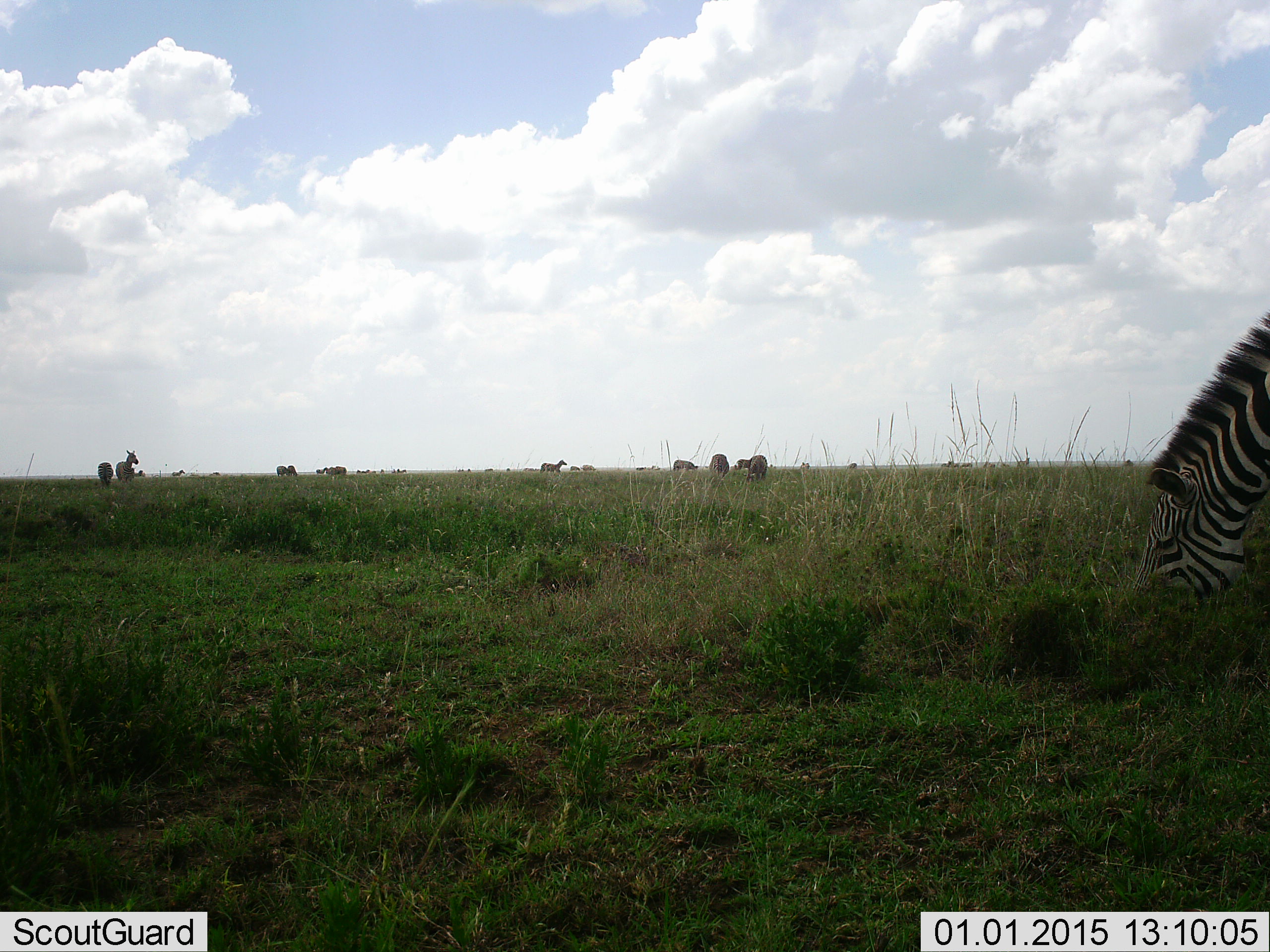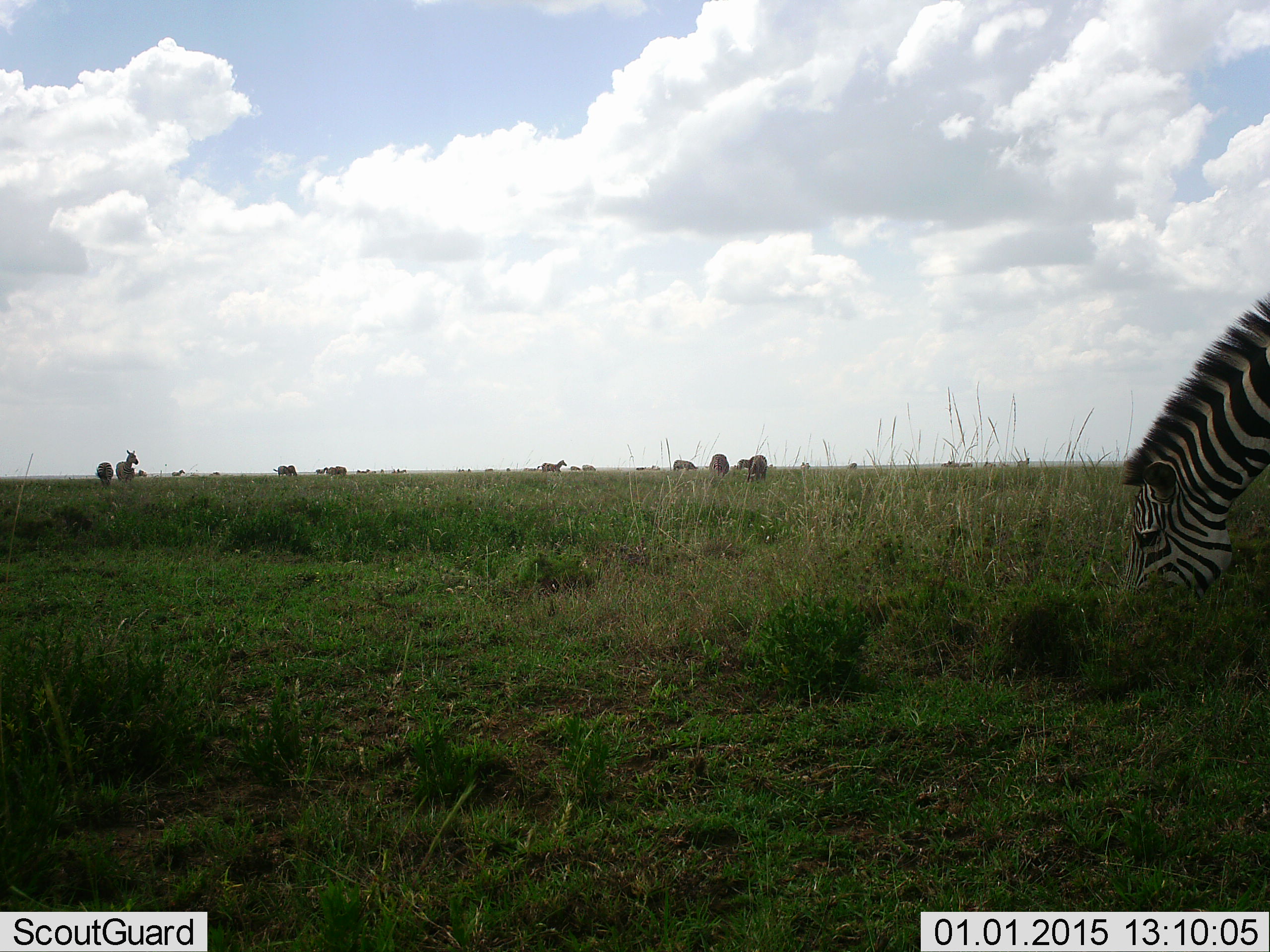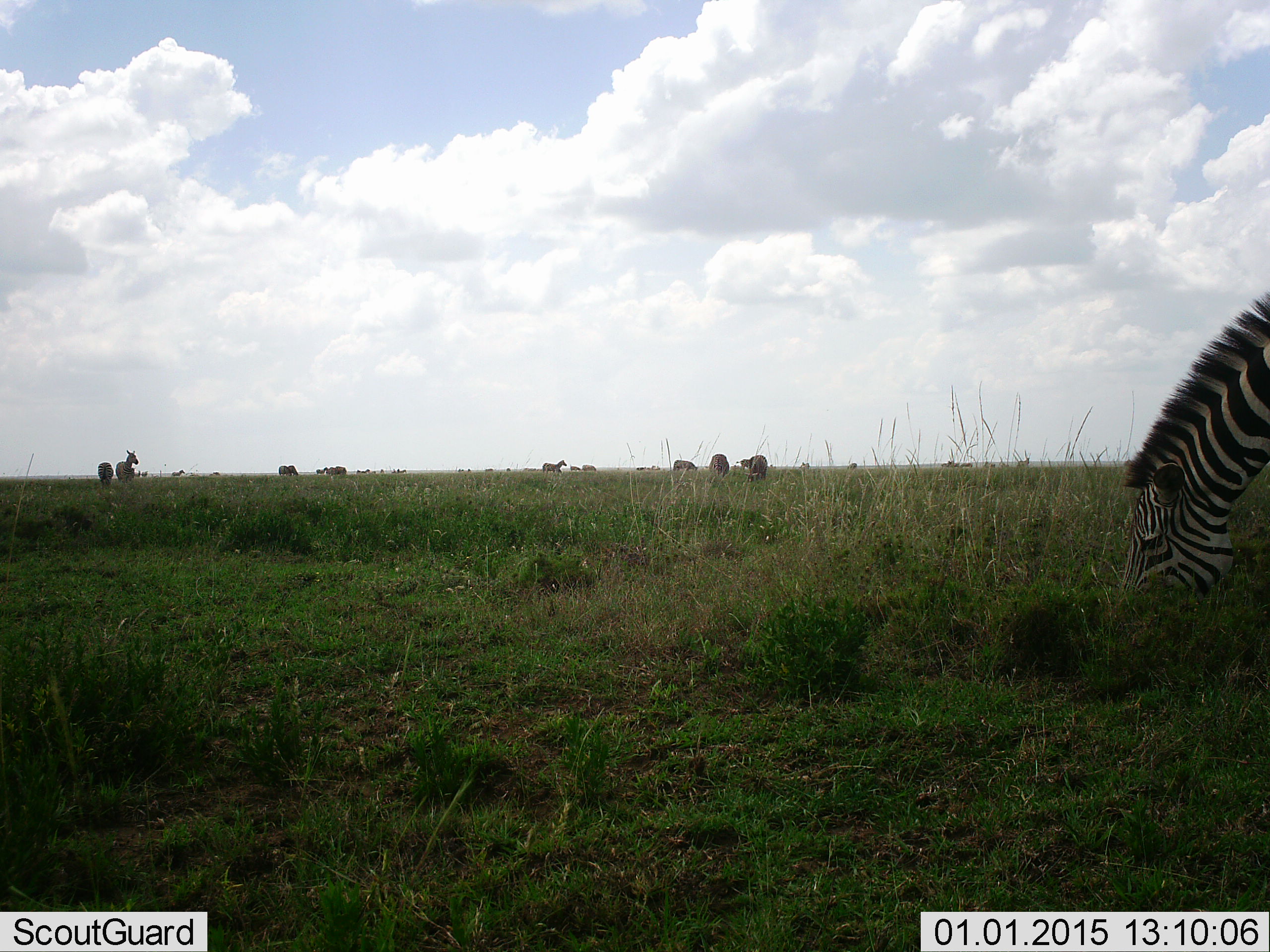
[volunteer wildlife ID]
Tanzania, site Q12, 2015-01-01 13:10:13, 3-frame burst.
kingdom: Animalia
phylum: Chordata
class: Mammalia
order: Perissodactyla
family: Equidae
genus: Equus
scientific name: Equus quagga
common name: plains zebra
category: zebra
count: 11-50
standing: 50%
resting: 0%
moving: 10%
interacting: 0%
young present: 0%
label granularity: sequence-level